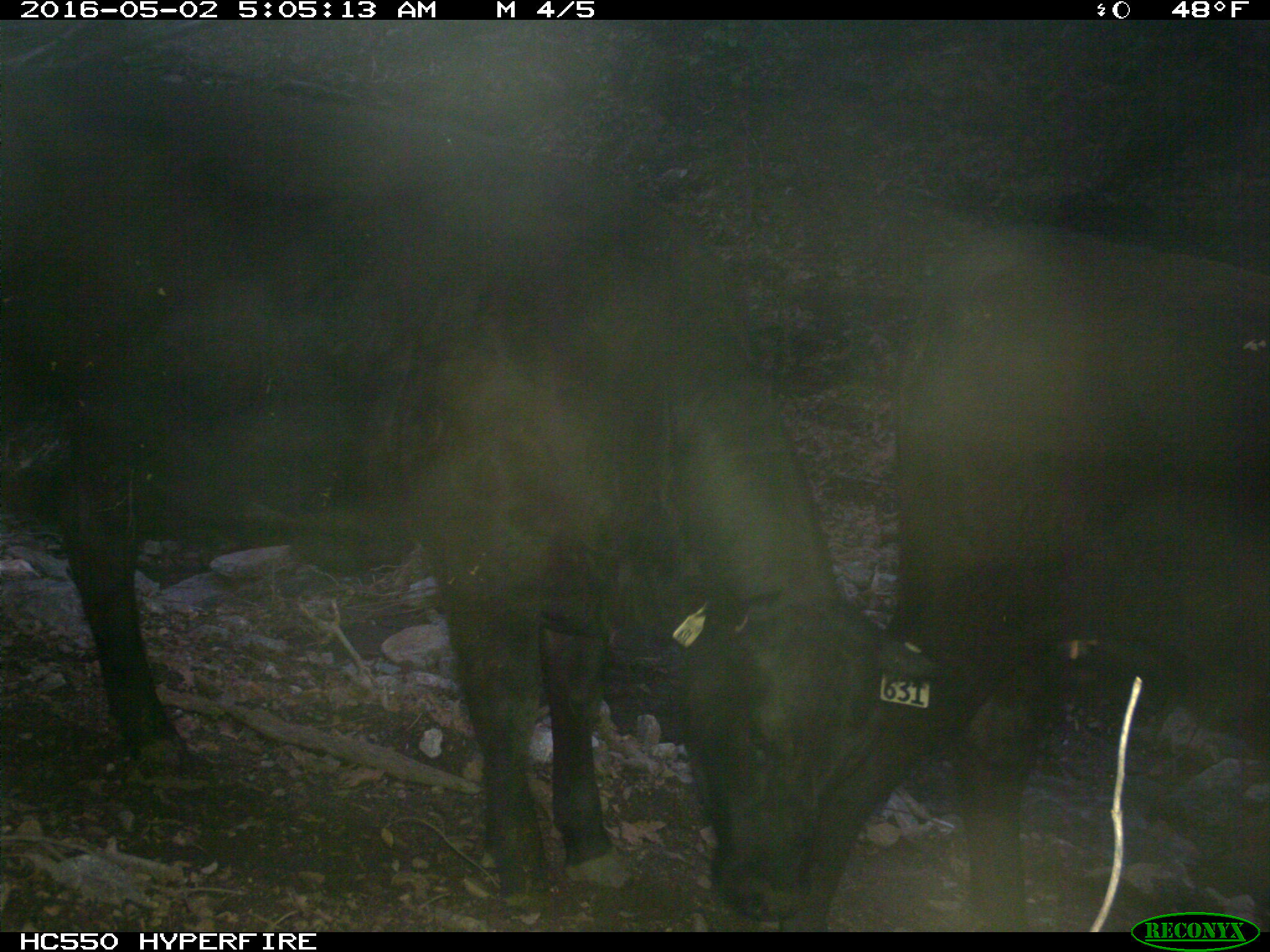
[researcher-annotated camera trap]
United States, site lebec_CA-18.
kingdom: Animalia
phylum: Chordata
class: Mammalia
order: Artiodactyla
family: Bovidae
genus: Bos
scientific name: Bos taurus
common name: domestic cow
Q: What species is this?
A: Bos taurus (domestic cow).